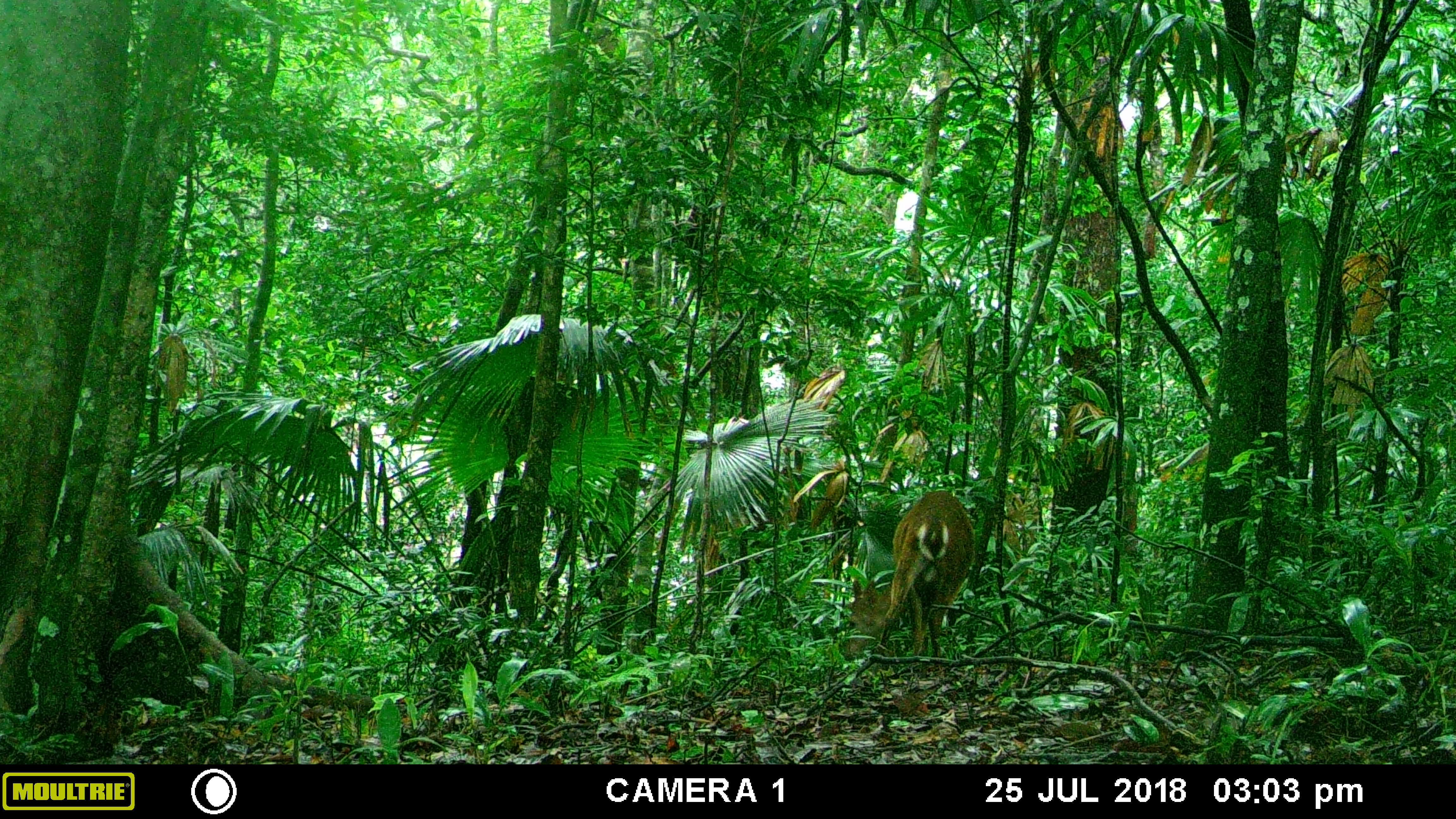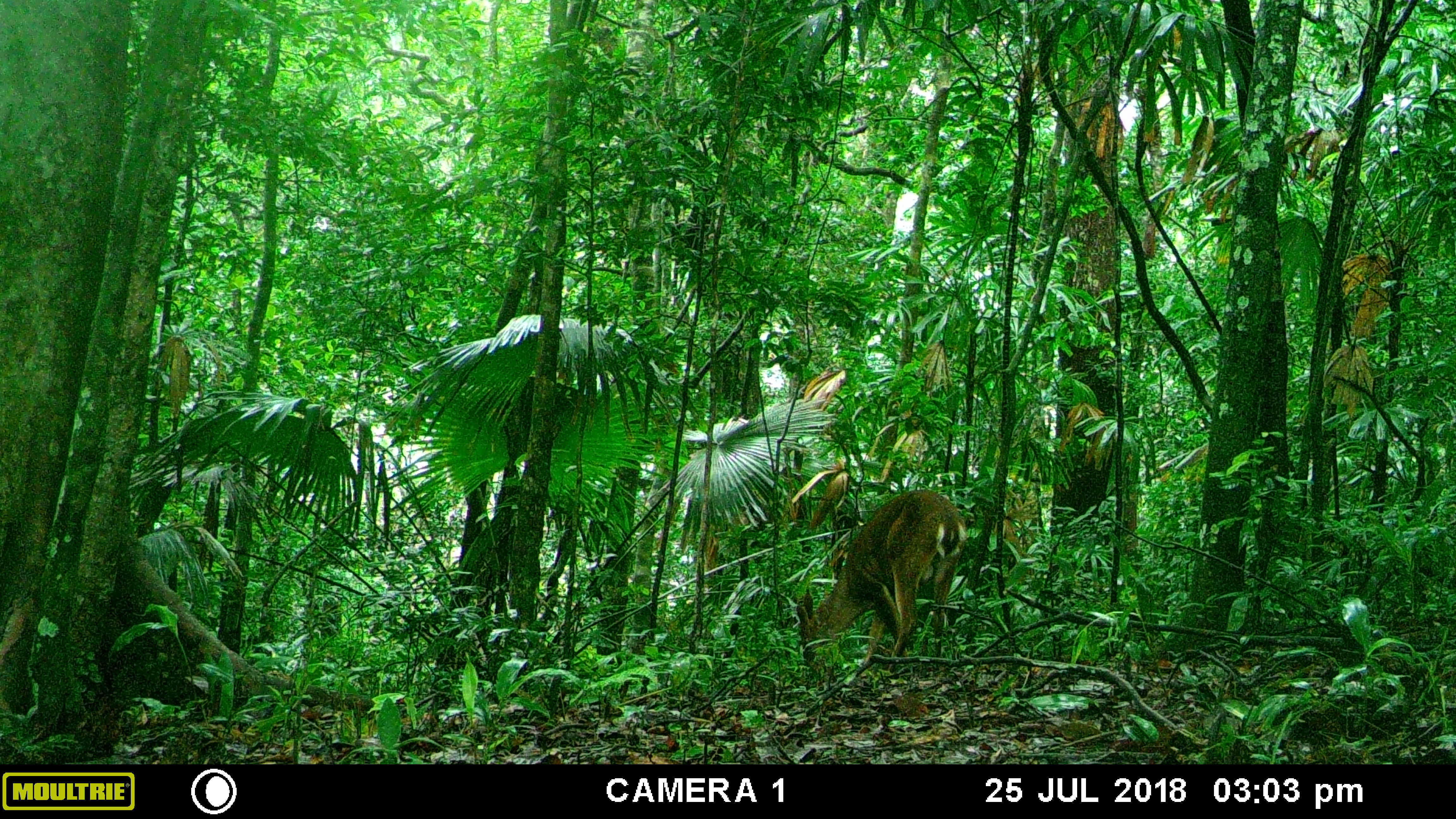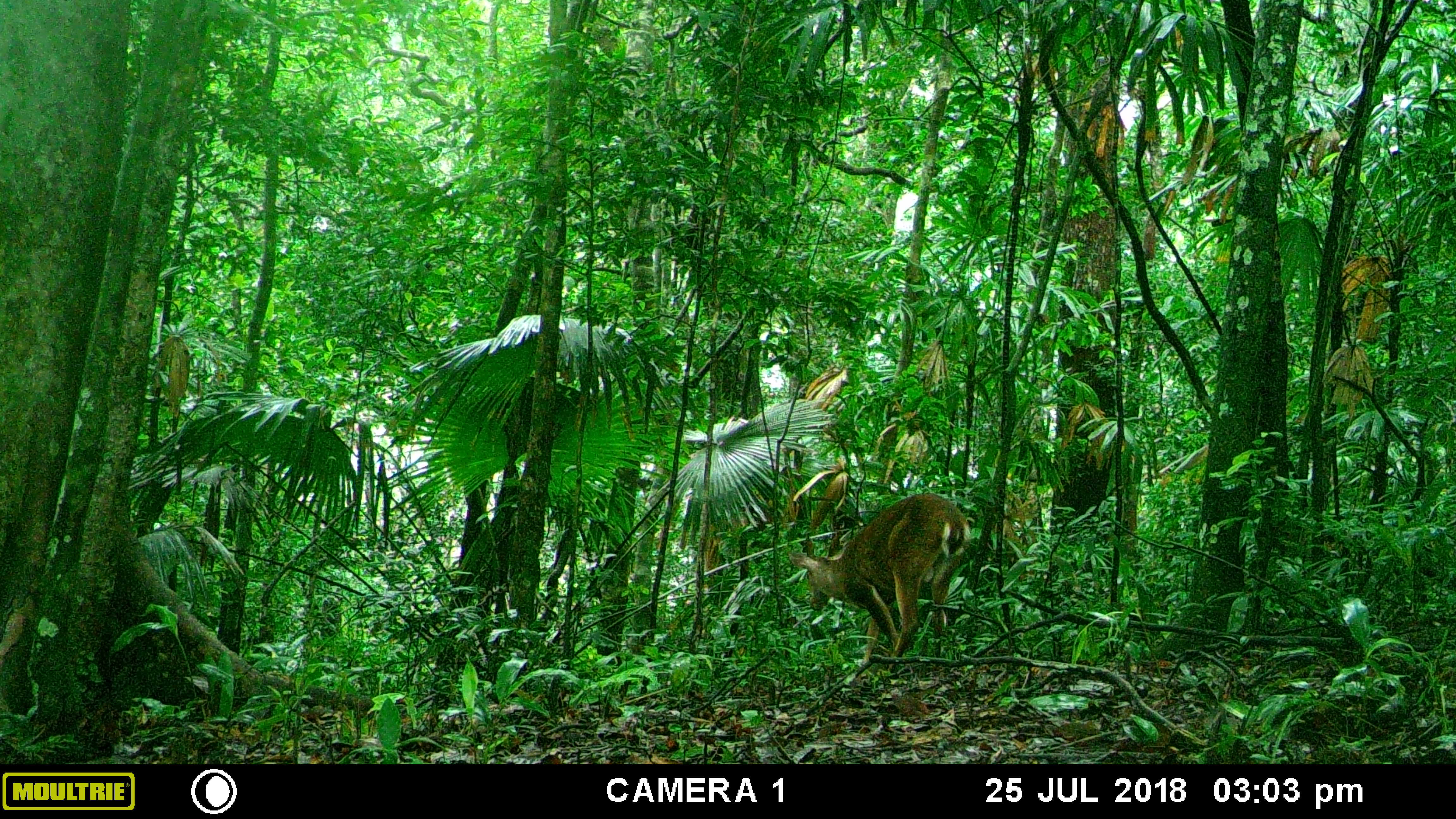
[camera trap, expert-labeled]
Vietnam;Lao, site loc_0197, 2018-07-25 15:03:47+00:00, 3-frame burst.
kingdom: Animalia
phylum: Chordata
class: Mammalia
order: Artiodactyla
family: Cervidae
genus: Muntiacus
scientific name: Muntiacus vuquangensis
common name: large-antlered muntjac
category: large antlered muntjac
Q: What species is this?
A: Large antlered muntjac (large-antlered muntjac) (Muntiacus vuquangensis).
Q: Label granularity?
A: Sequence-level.